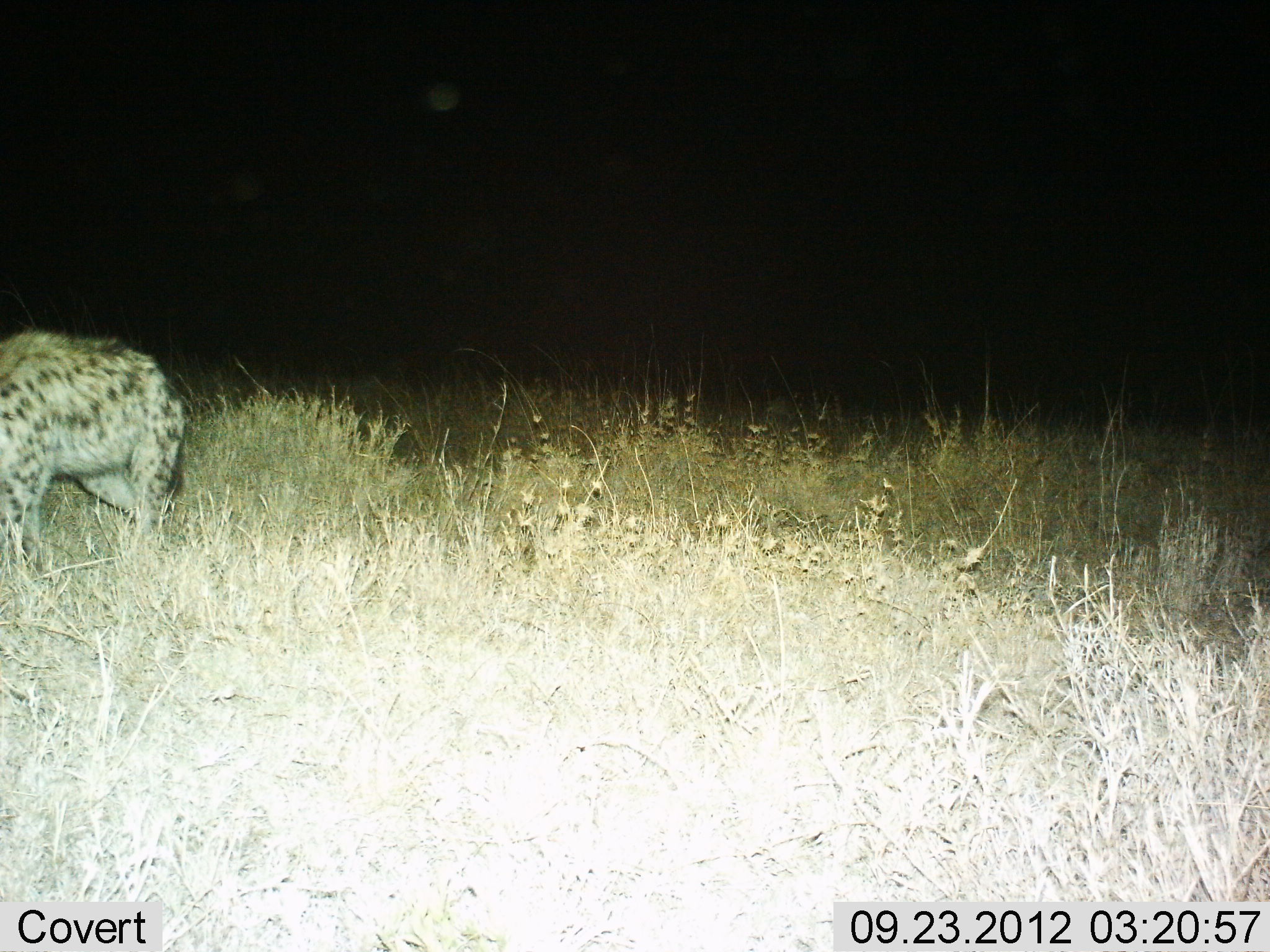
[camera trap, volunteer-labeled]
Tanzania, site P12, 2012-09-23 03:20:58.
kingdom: Animalia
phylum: Chordata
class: Mammalia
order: Carnivora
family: Hyaenidae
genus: Crocuta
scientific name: Crocuta crocuta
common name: spotted hyena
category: hyenaspotted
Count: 1.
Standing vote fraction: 42%.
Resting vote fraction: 0%.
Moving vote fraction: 67%.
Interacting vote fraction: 0%.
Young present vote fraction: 0%.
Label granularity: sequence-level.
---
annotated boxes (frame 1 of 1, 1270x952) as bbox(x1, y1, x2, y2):
animal: bbox(0, 332, 184, 575)